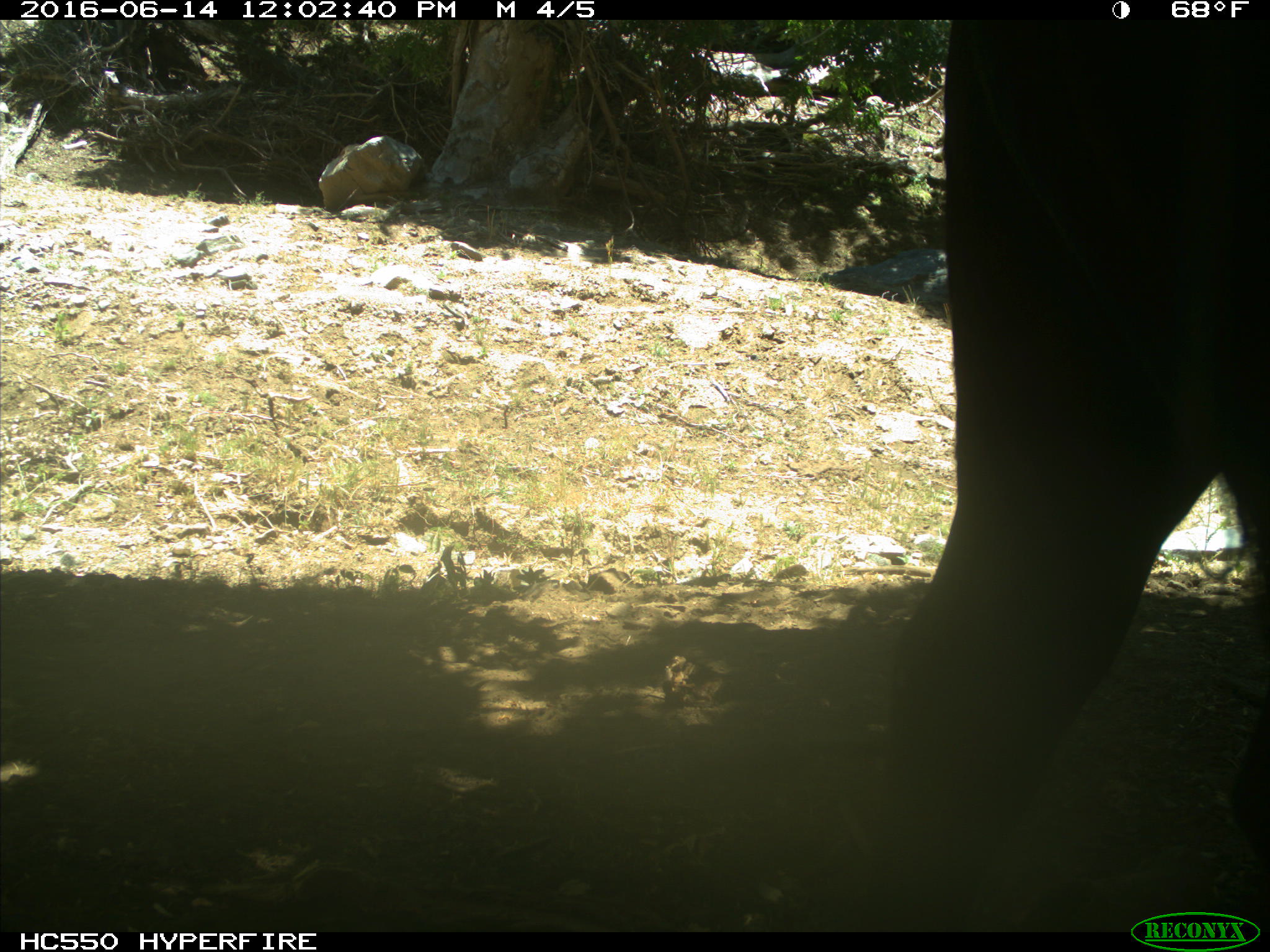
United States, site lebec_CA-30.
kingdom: Animalia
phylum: Chordata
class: Mammalia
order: Artiodactyla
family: Bovidae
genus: Bos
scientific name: Bos taurus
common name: domestic cow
Bos taurus (domestic cow).